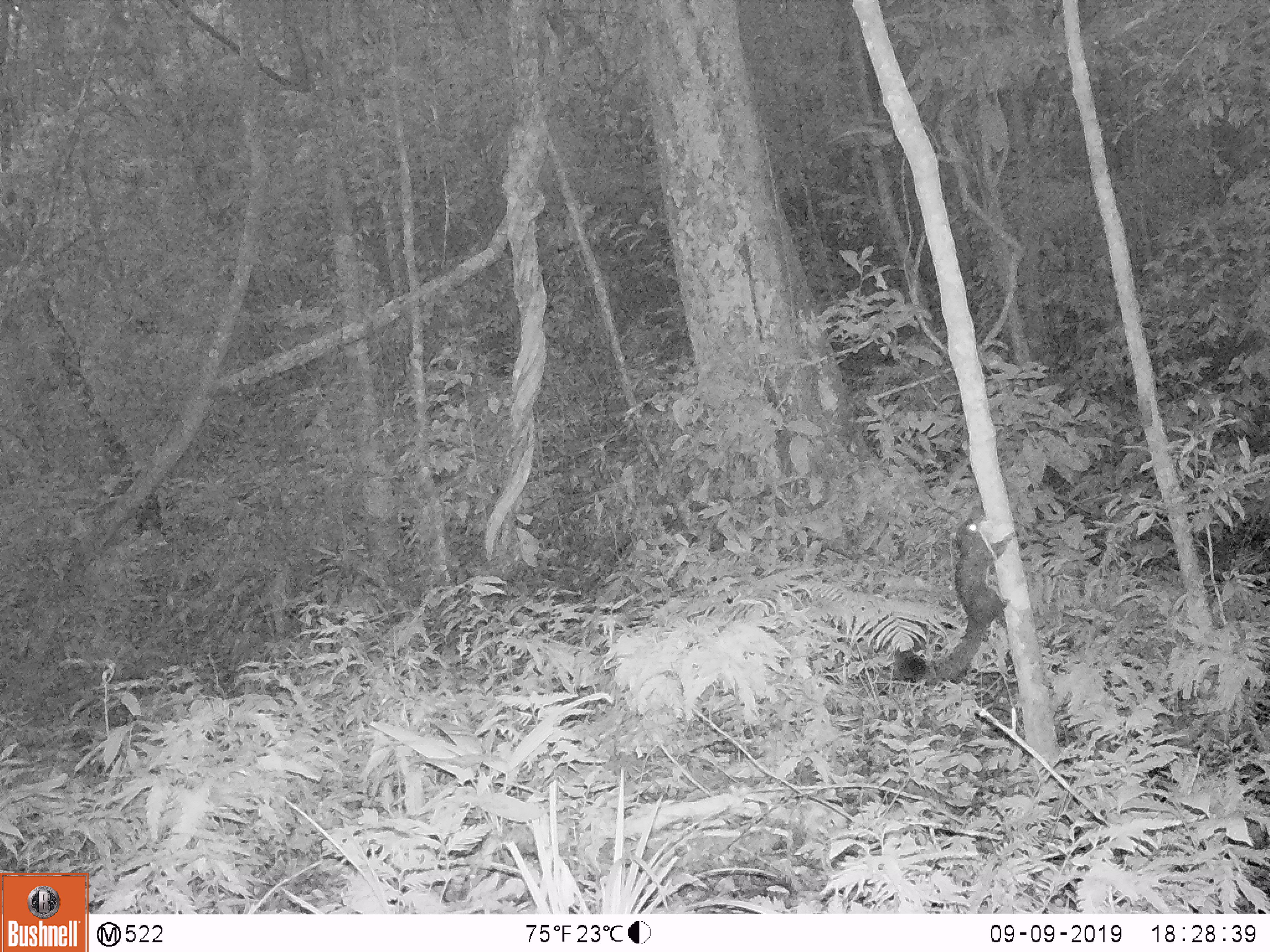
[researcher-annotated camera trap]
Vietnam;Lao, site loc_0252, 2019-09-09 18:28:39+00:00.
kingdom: Animalia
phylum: Chordata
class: Mammalia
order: Rodentia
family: Sciuridae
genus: Callosciurus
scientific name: Callosciurus erythraeus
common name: pallas's squirrel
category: pallass squirrel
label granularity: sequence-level